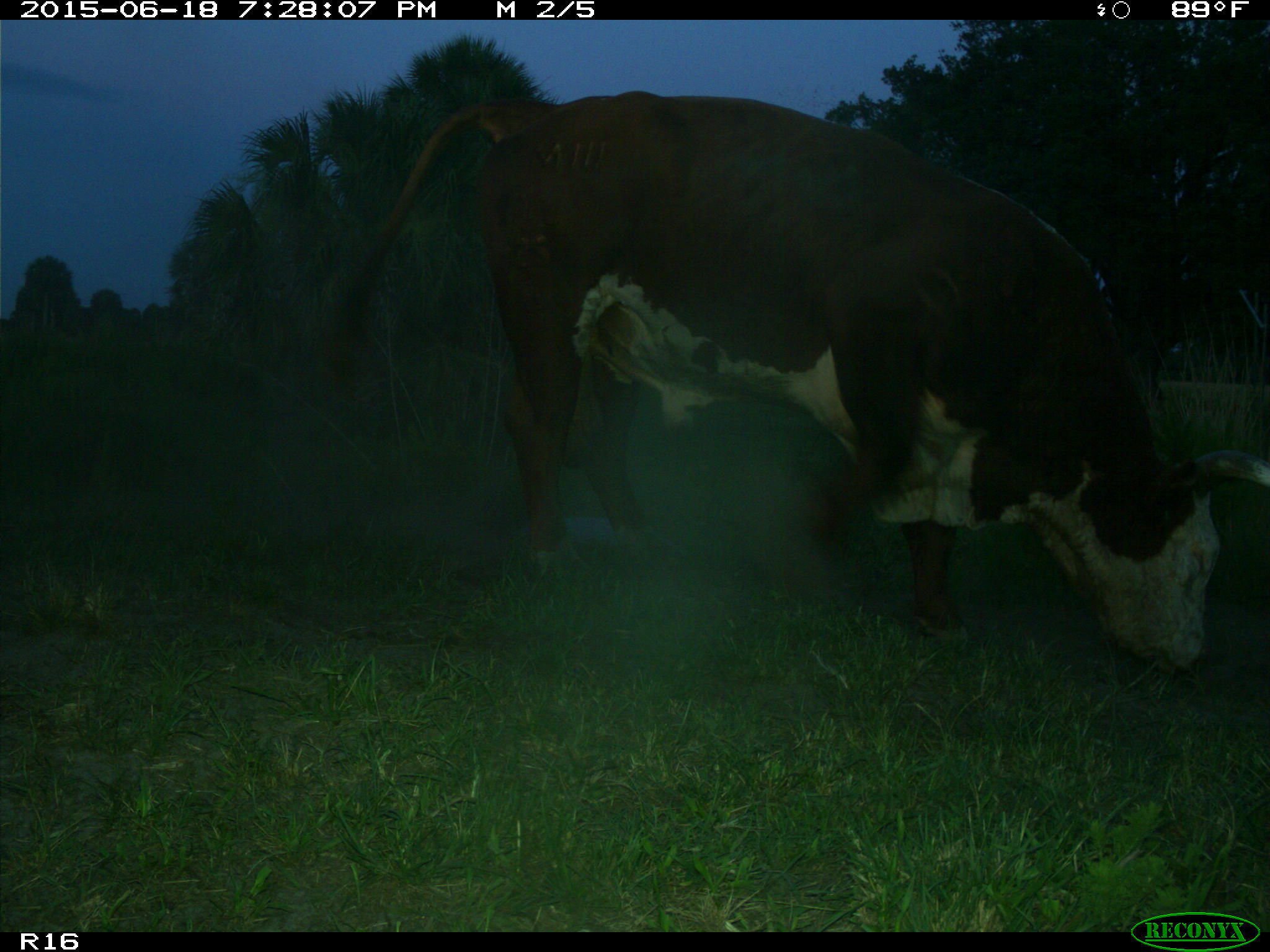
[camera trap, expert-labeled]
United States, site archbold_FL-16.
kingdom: Animalia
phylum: Chordata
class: Mammalia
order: Artiodactyla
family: Bovidae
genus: Bos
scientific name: Bos taurus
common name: domestic cow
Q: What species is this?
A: Bos taurus (domestic cow).